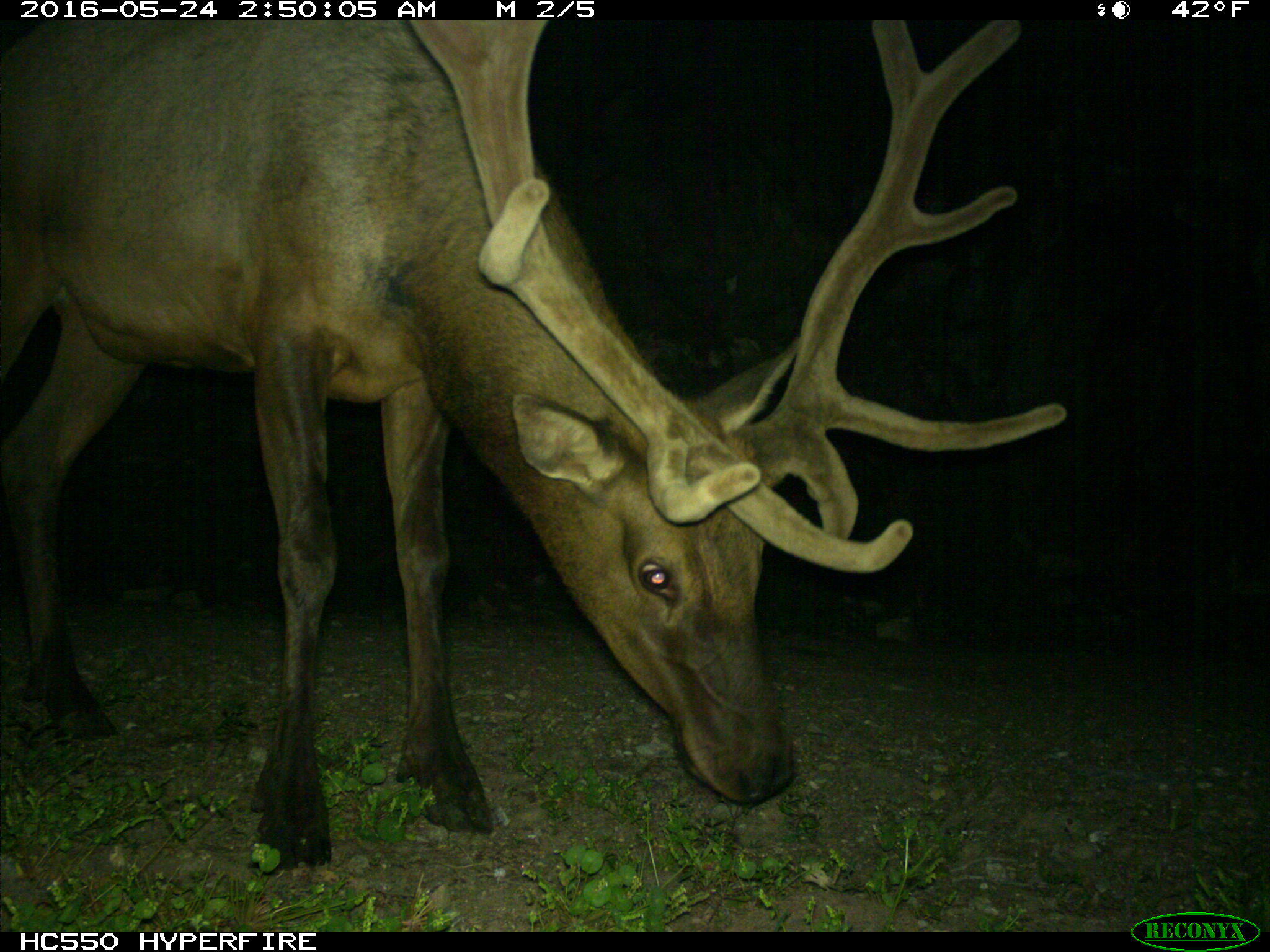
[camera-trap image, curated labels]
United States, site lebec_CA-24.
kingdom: Animalia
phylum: Chordata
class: Mammalia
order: Artiodactyla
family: Cervidae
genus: Cervus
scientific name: Cervus canadensis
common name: elk